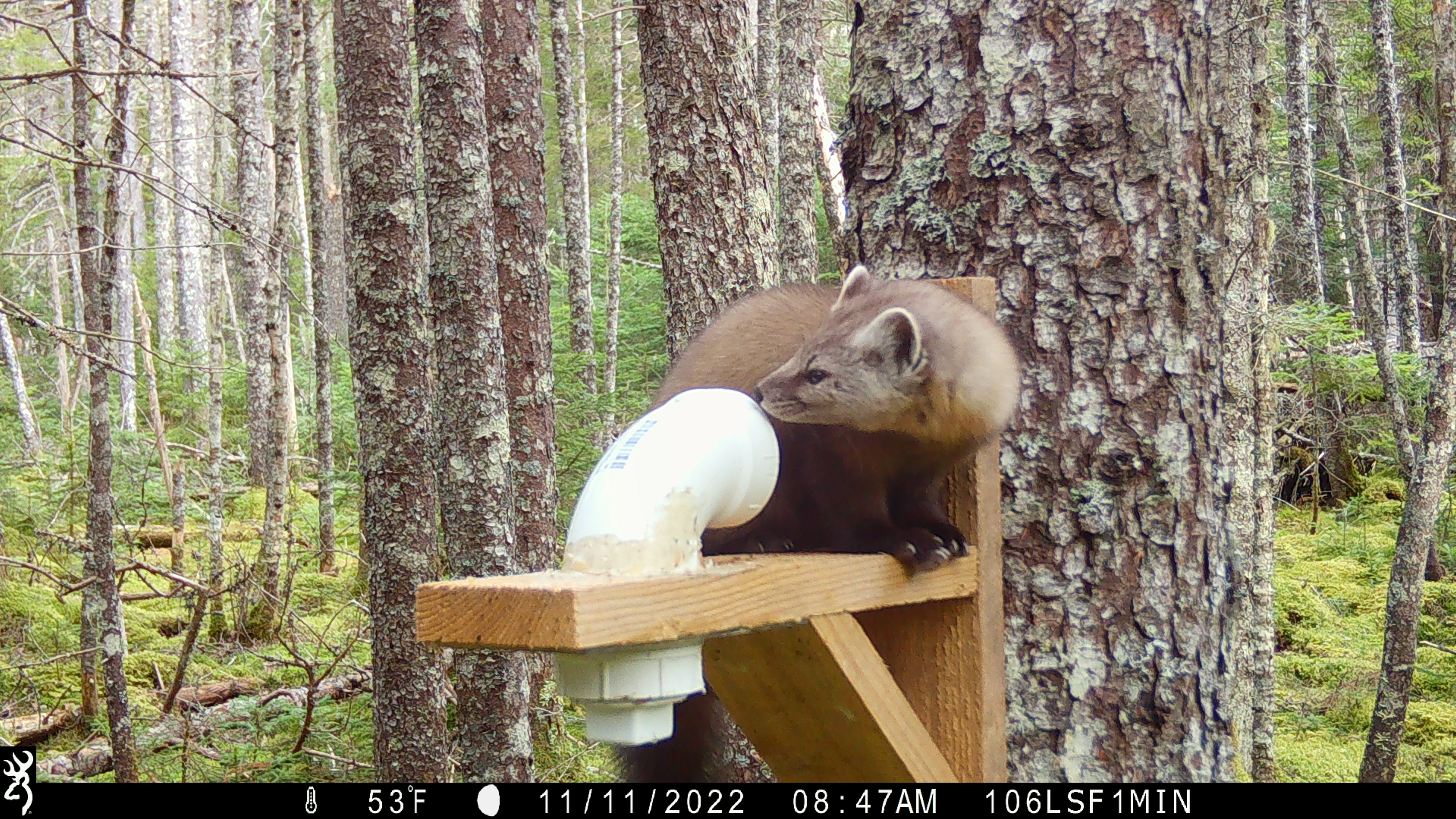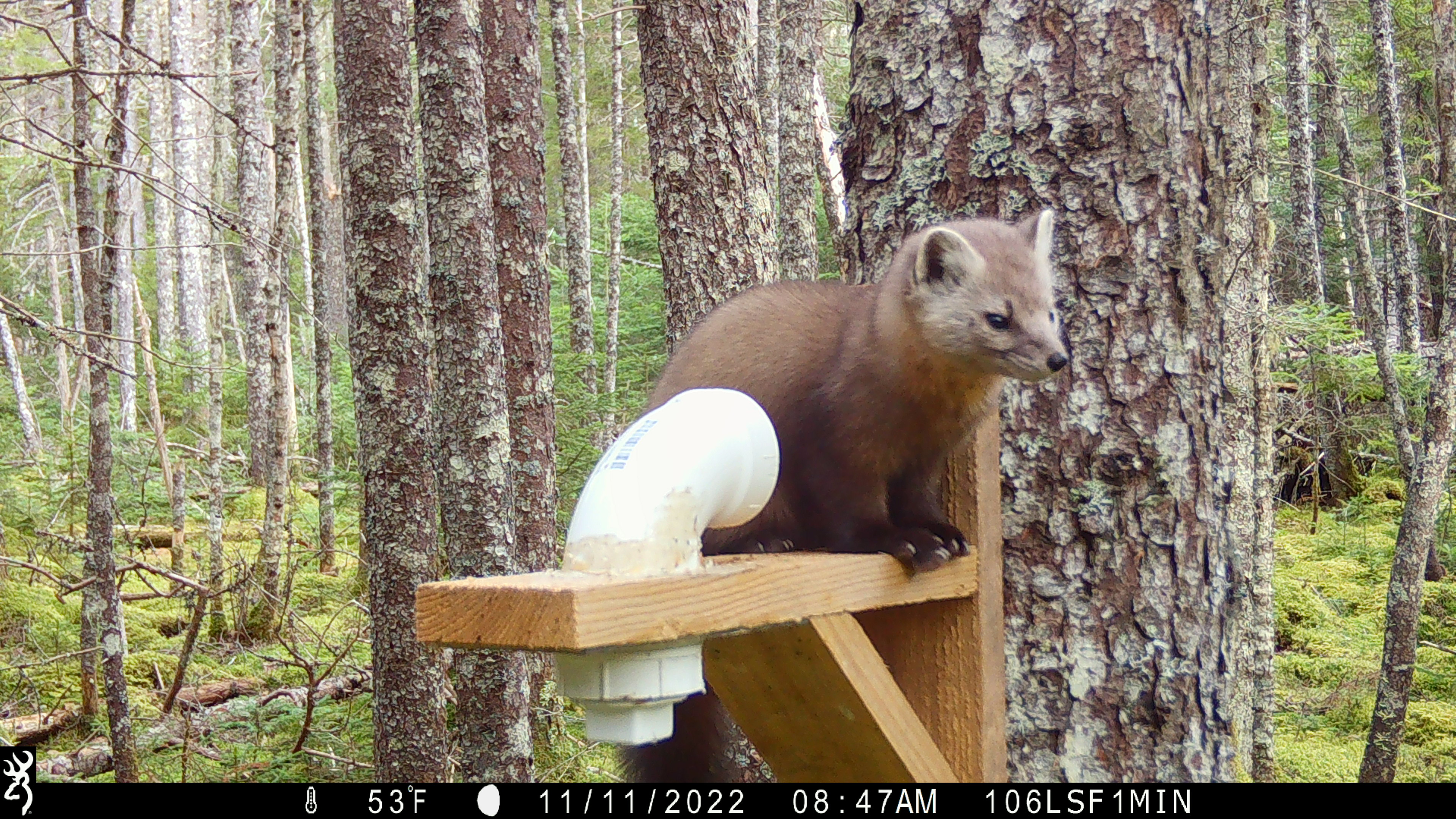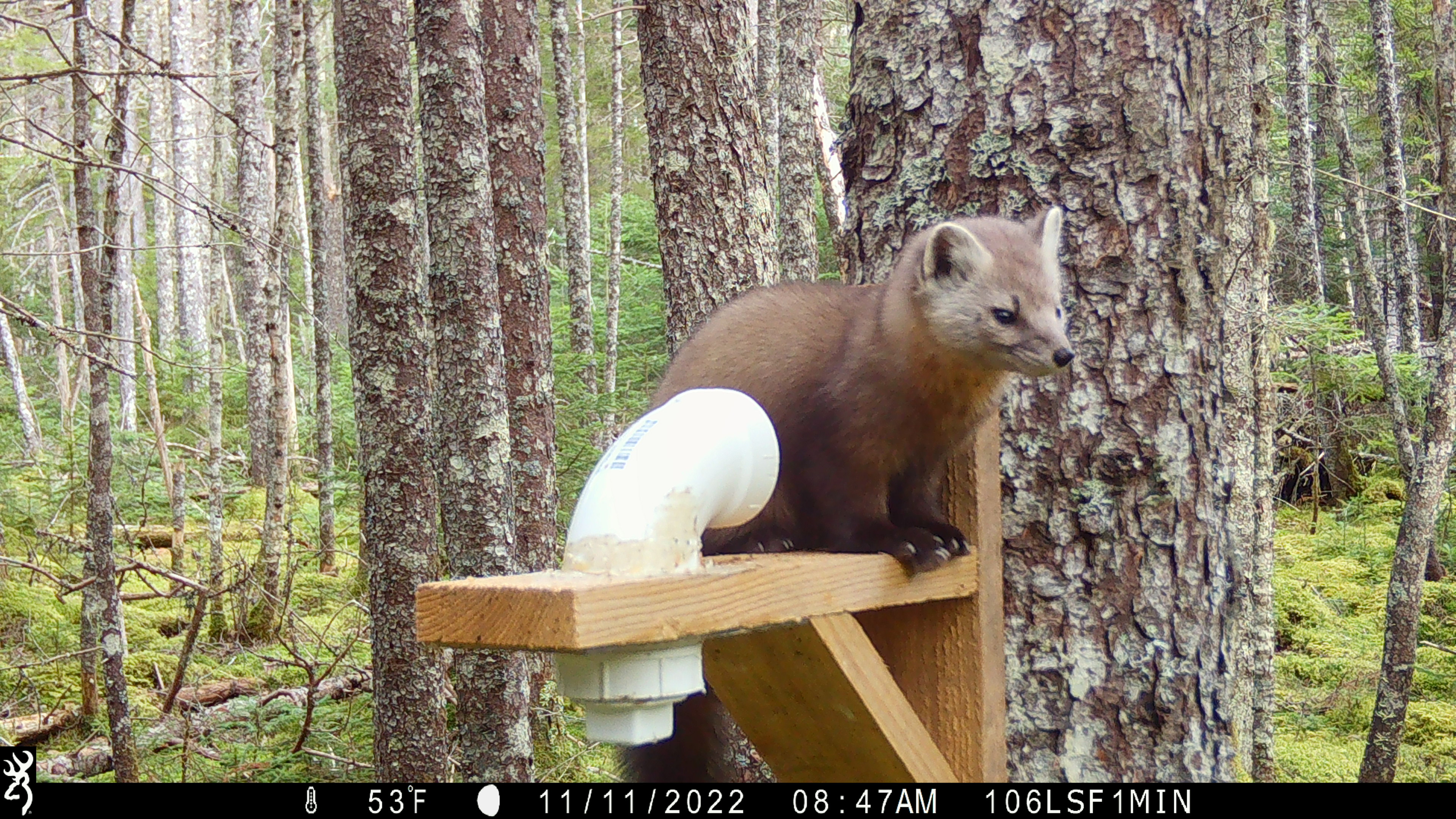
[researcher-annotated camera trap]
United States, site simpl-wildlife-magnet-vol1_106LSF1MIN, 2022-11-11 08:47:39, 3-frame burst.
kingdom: Animalia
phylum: Chordata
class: Mammalia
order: Carnivora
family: Mustelidae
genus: Martes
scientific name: Martes americana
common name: american marten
American marten (Martes americana).